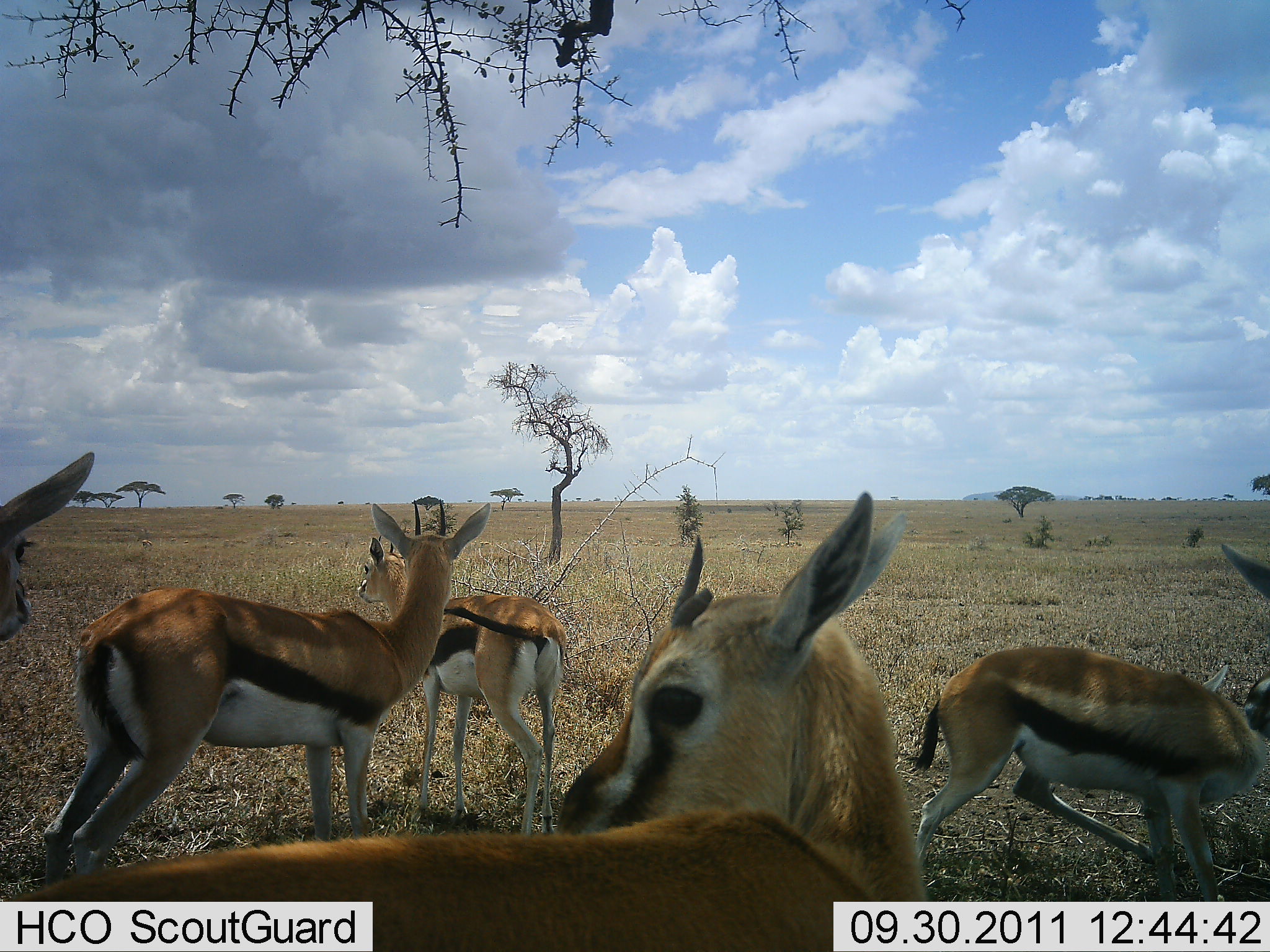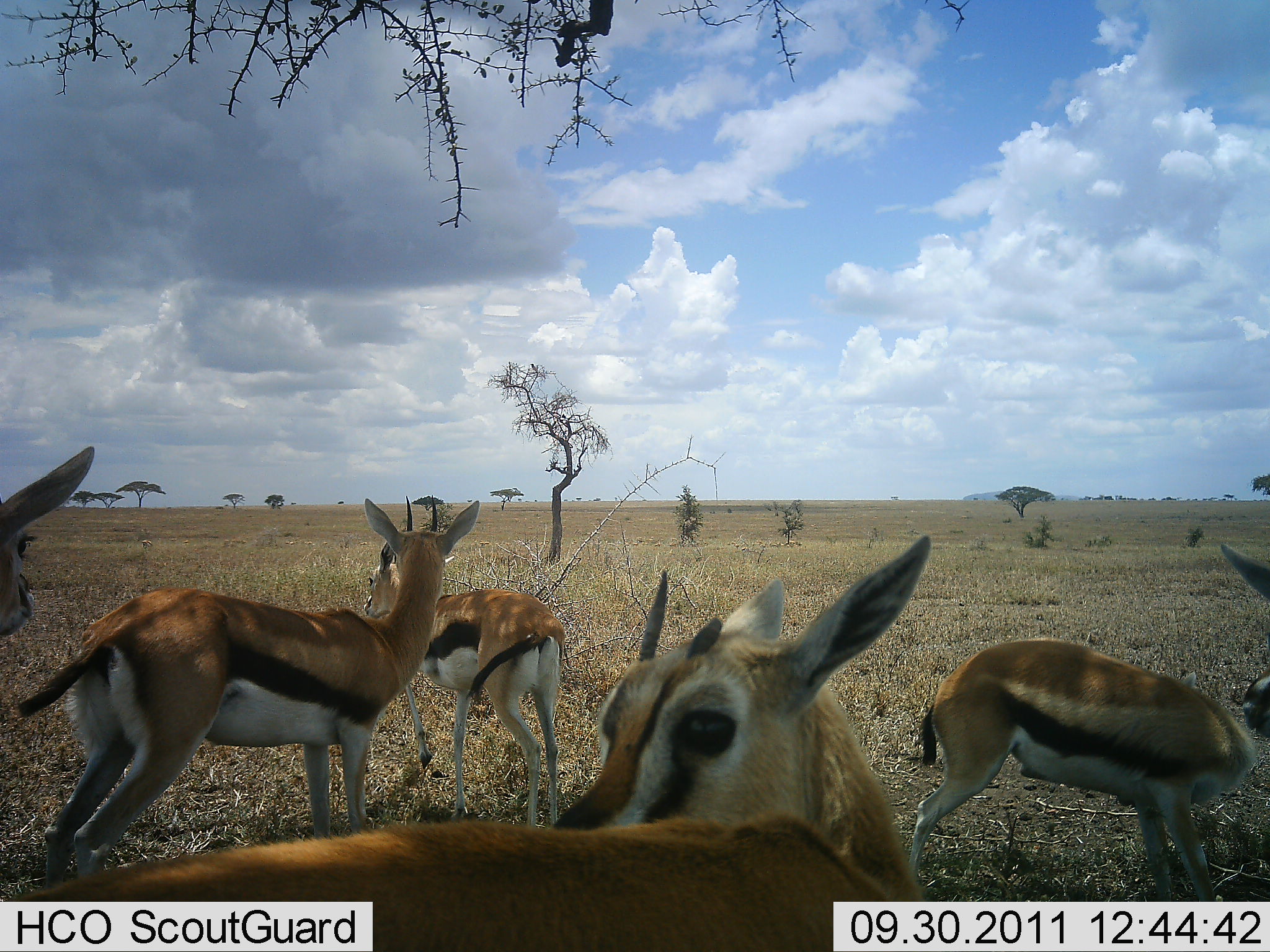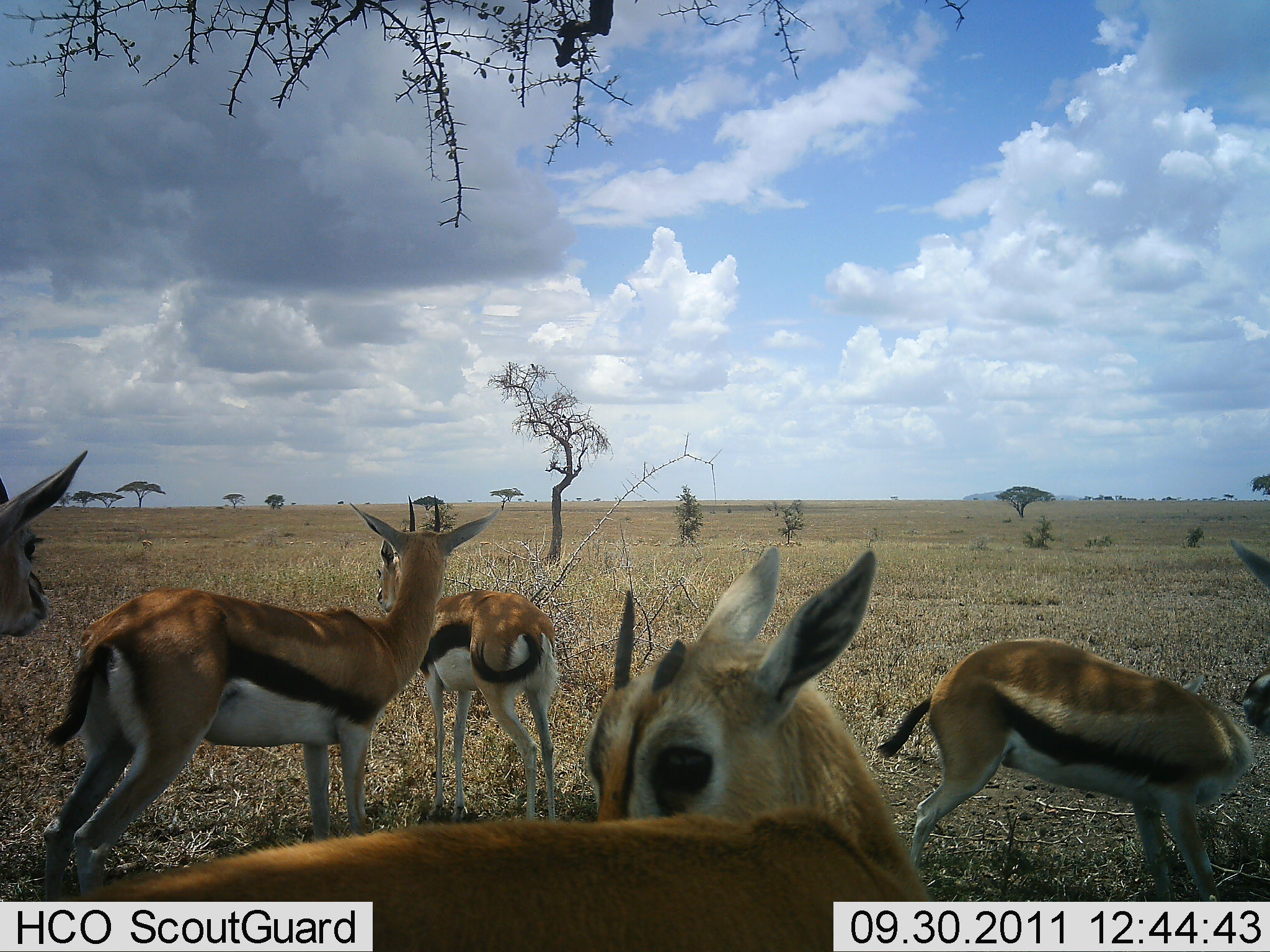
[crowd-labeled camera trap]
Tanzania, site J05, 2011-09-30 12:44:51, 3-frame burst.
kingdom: Animalia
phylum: Chordata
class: Mammalia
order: Artiodactyla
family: Bovidae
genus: Eudorcas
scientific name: Eudorcas thomsonii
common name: thomson's gazelle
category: gazellethomsons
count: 6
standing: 75%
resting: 25%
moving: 12%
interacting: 25%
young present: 0%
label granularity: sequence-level